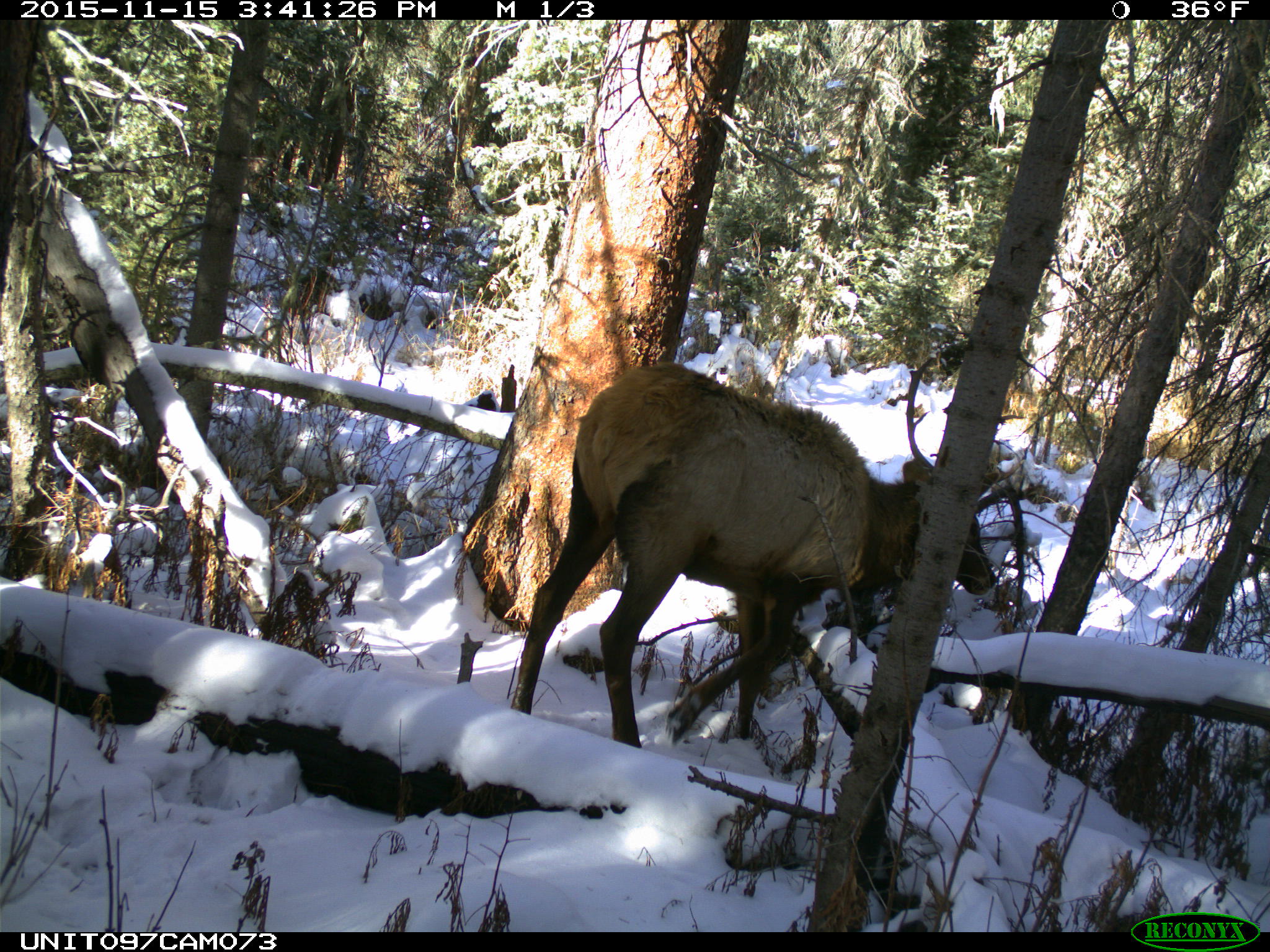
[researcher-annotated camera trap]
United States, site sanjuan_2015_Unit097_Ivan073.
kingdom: Animalia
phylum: Chordata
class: Mammalia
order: Artiodactyla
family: Cervidae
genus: Cervus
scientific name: Cervus elaphus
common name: red deer